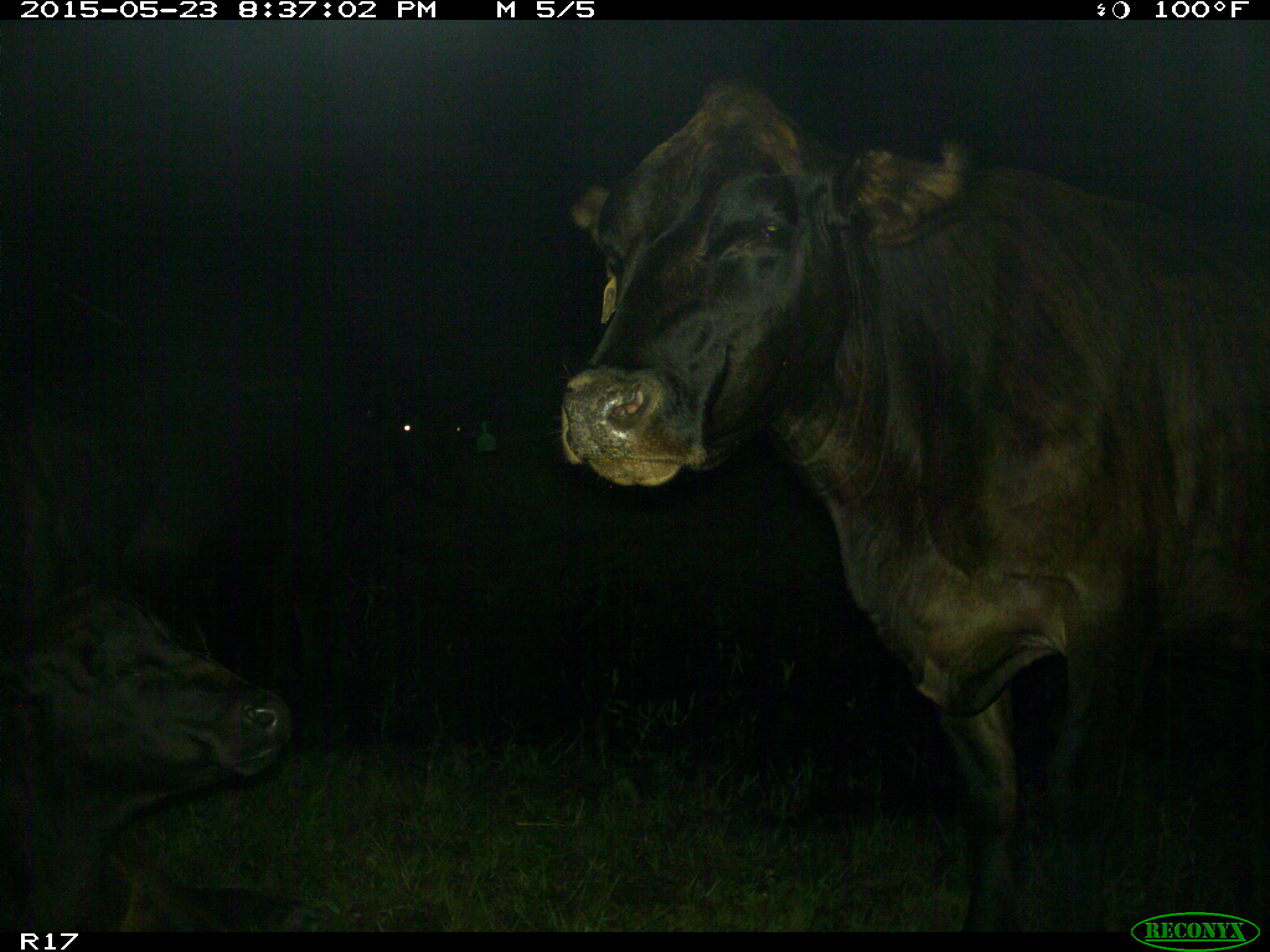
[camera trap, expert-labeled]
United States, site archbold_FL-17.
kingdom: Animalia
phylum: Chordata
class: Mammalia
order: Artiodactyla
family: Bovidae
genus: Bos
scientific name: Bos taurus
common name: domestic cow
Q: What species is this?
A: Bos taurus (domestic cow).